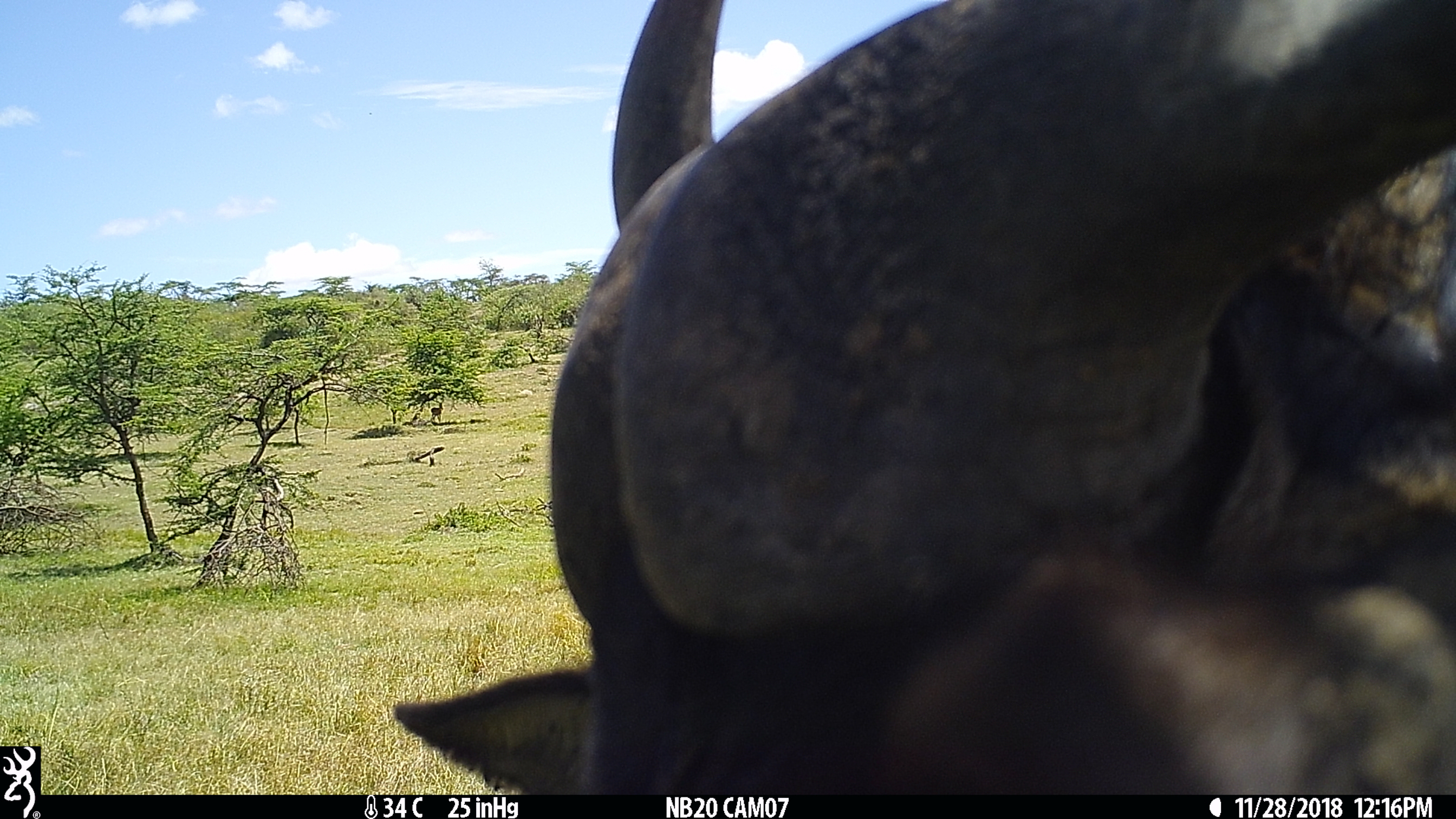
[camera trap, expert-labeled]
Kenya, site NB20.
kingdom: Animalia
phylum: Chordata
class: Mammalia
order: Artiodactyla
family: Bovidae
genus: Connochaetes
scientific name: Connochaetes taurinus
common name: blue wildebeest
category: wildebeest